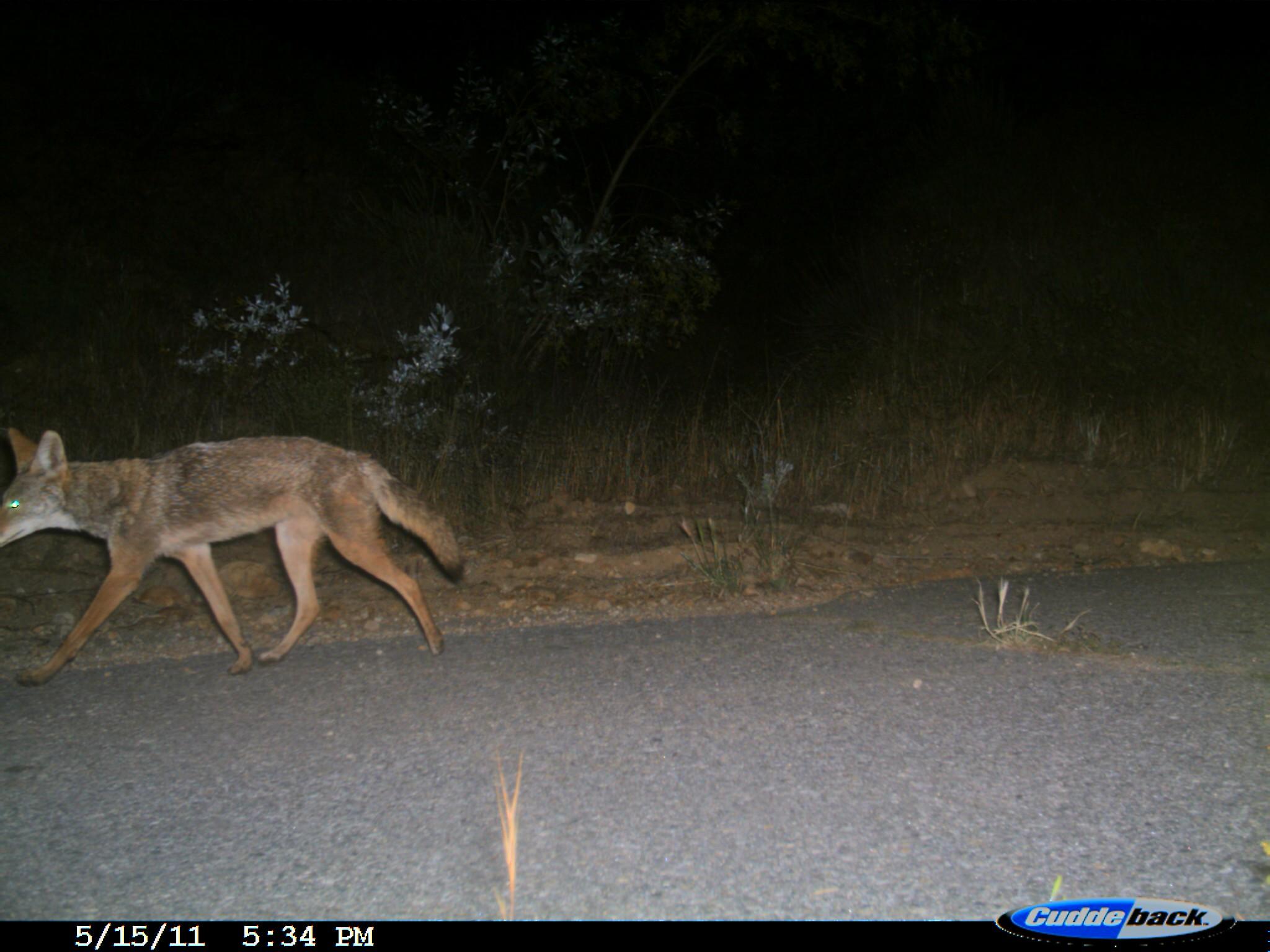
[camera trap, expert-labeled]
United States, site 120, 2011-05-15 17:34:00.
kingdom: Animalia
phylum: Chordata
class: Mammalia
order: Carnivora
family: Canidae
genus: Canis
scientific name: Canis latrans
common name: coyote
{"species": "coyote (Canis latrans)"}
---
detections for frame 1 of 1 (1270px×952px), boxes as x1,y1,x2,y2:
coyote: 5,387,478,701